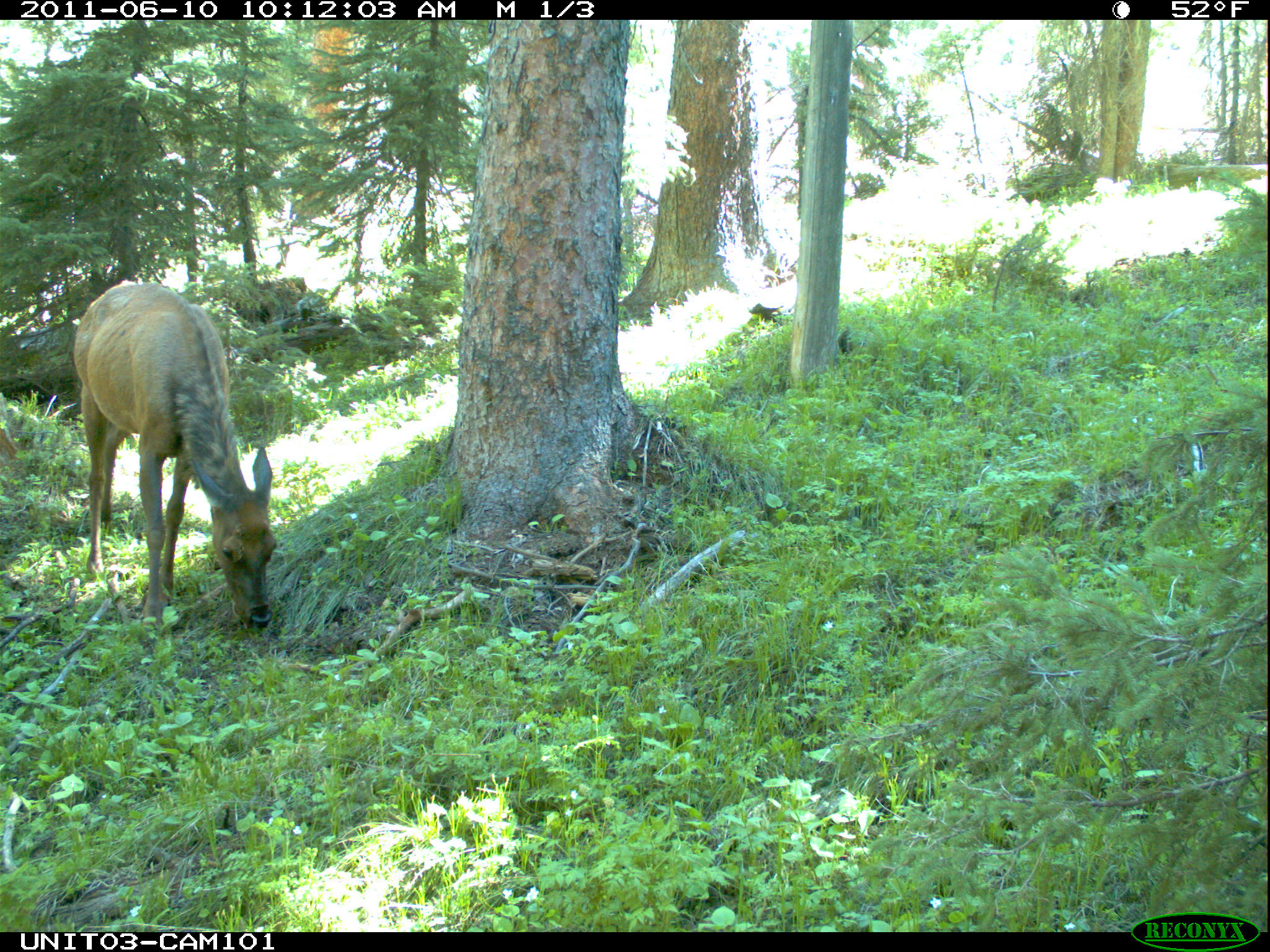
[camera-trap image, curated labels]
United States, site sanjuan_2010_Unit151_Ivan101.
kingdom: Animalia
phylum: Chordata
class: Mammalia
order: Artiodactyla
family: Cervidae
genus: Cervus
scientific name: Cervus elaphus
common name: red deer